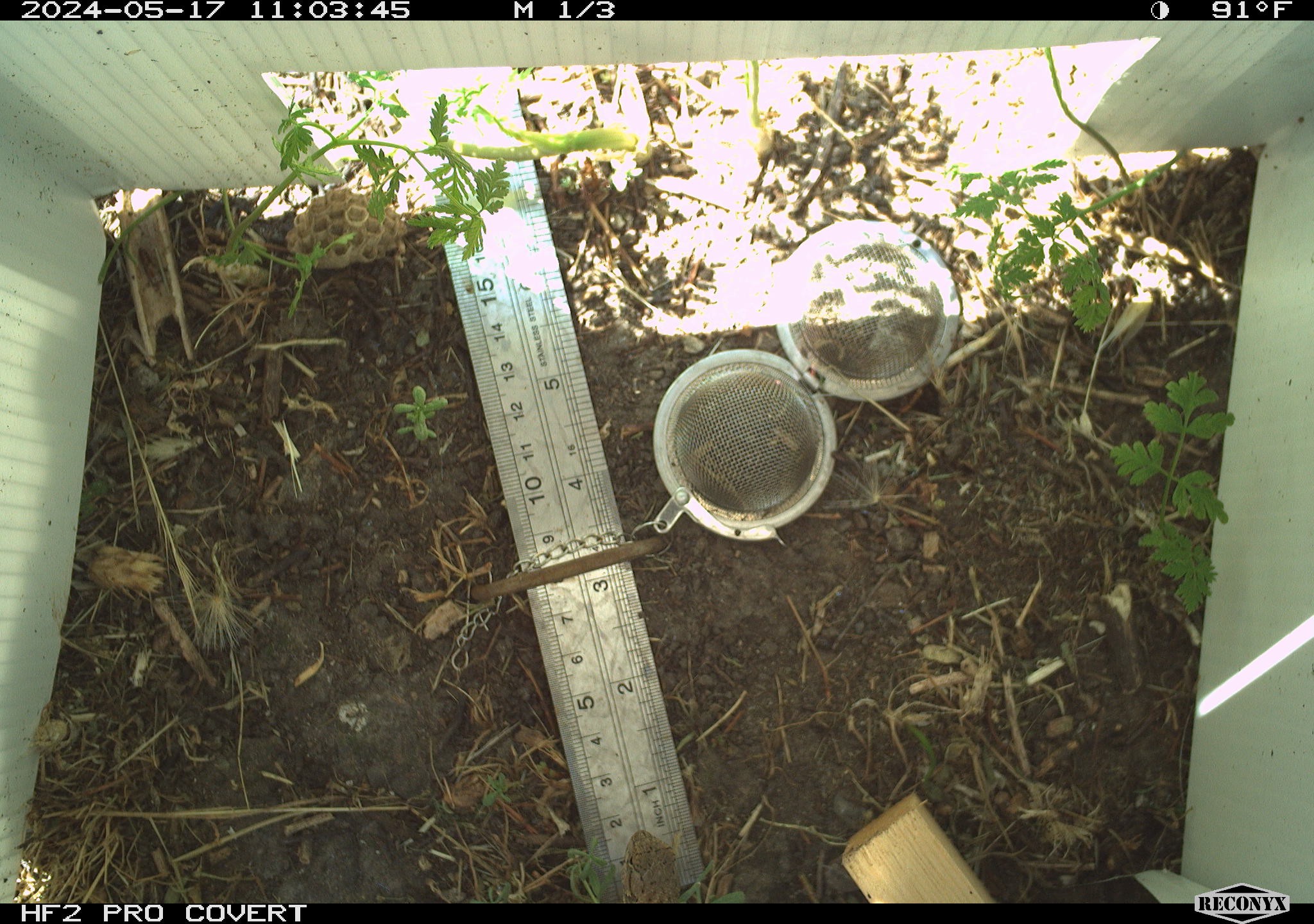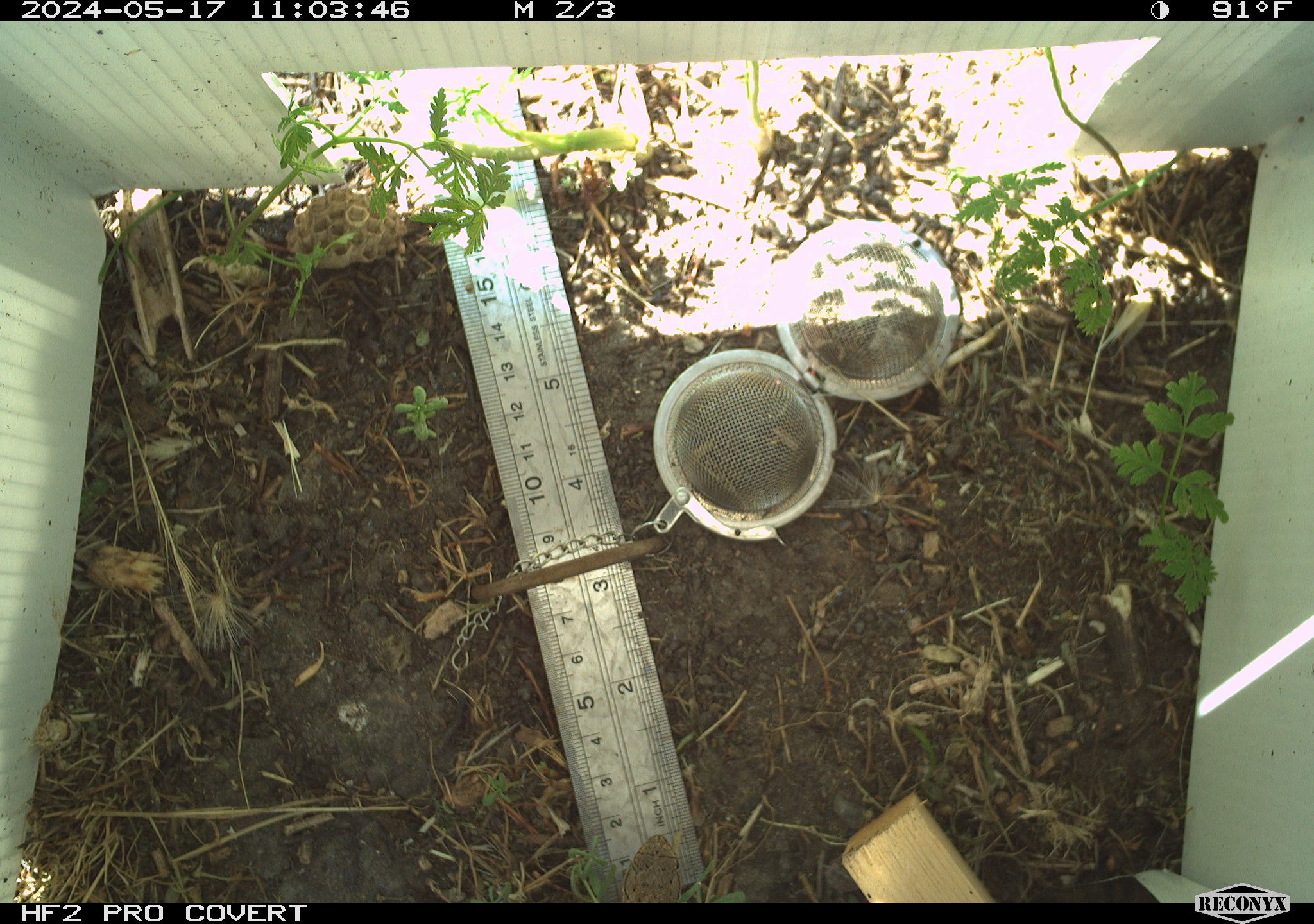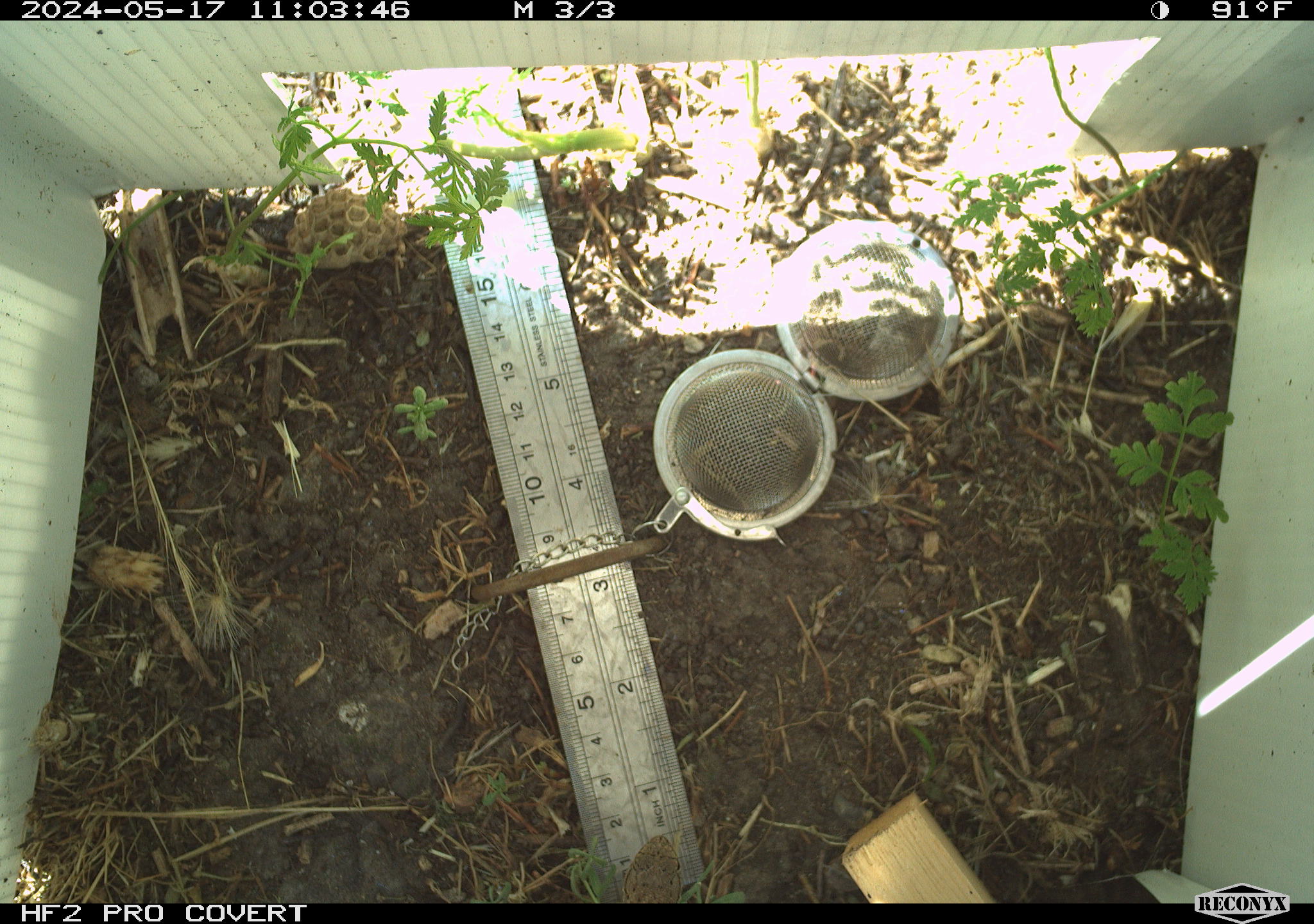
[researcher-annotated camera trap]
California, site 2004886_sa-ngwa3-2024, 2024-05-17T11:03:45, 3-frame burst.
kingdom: Animalia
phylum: Chordata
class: Reptilia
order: Squamata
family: Phrynosomatidae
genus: Sceloporus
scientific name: Sceloporus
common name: spiny lizards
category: sceloporus species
Sceloporus species (spiny lizards) (Sceloporus).